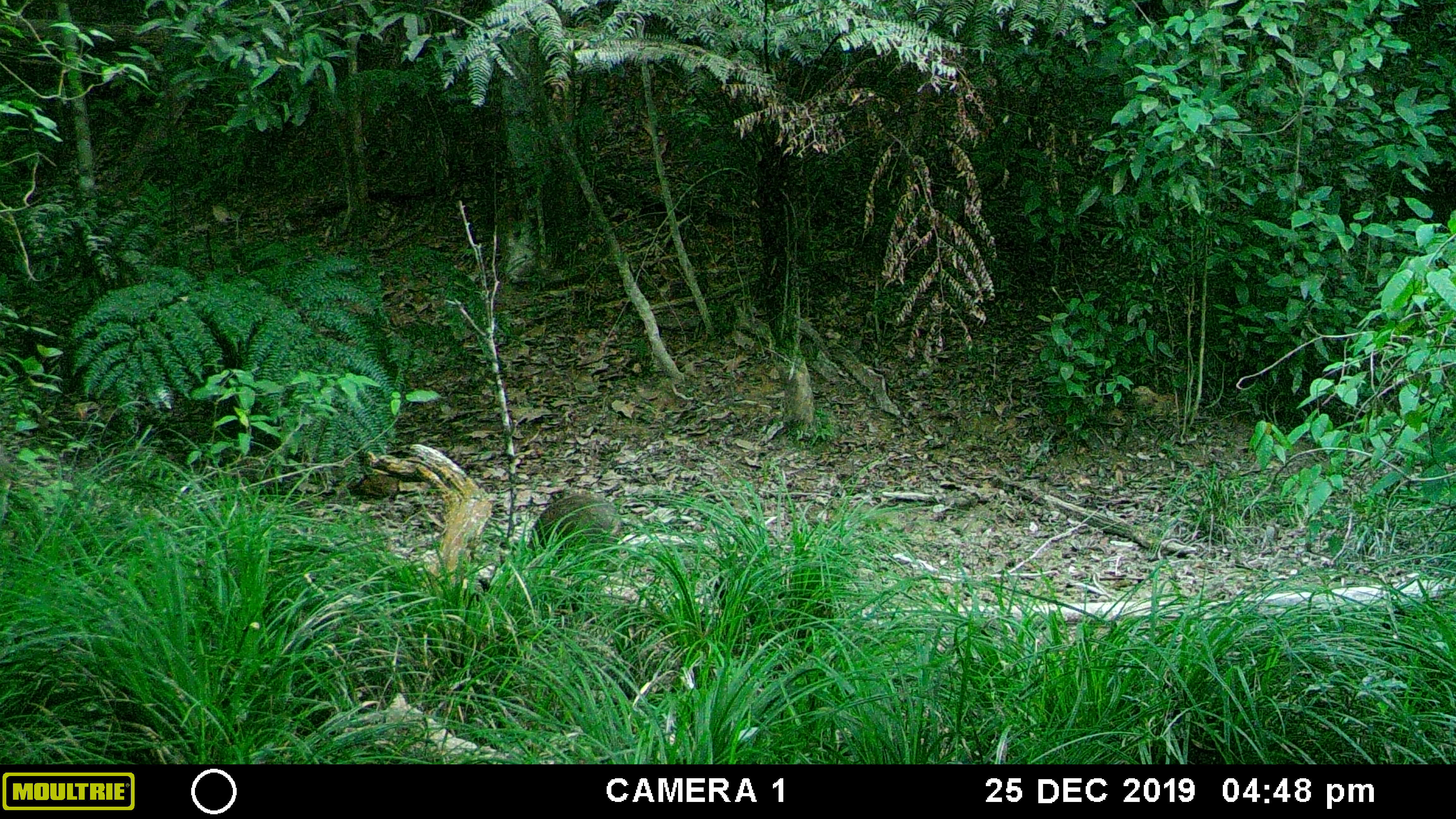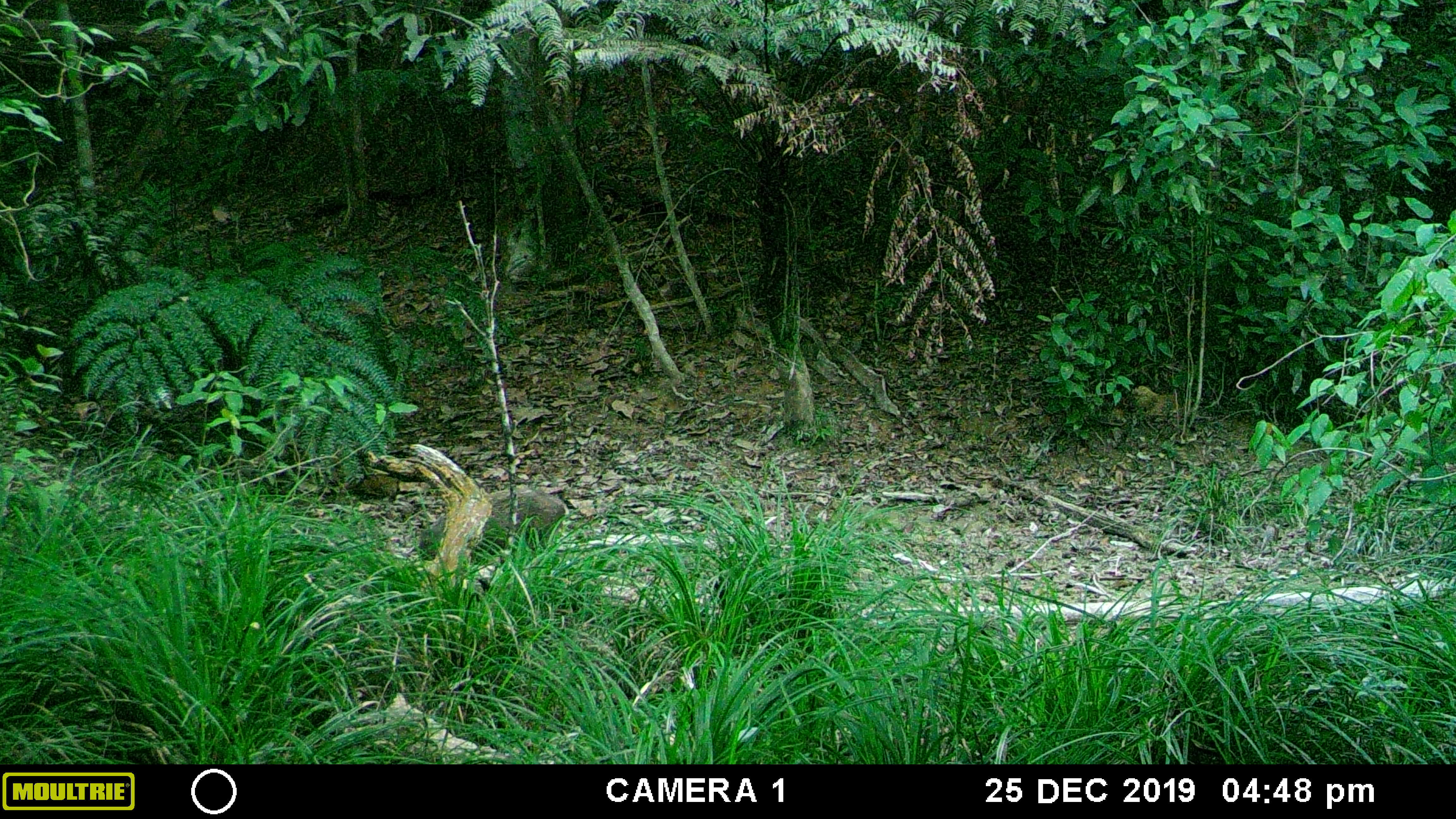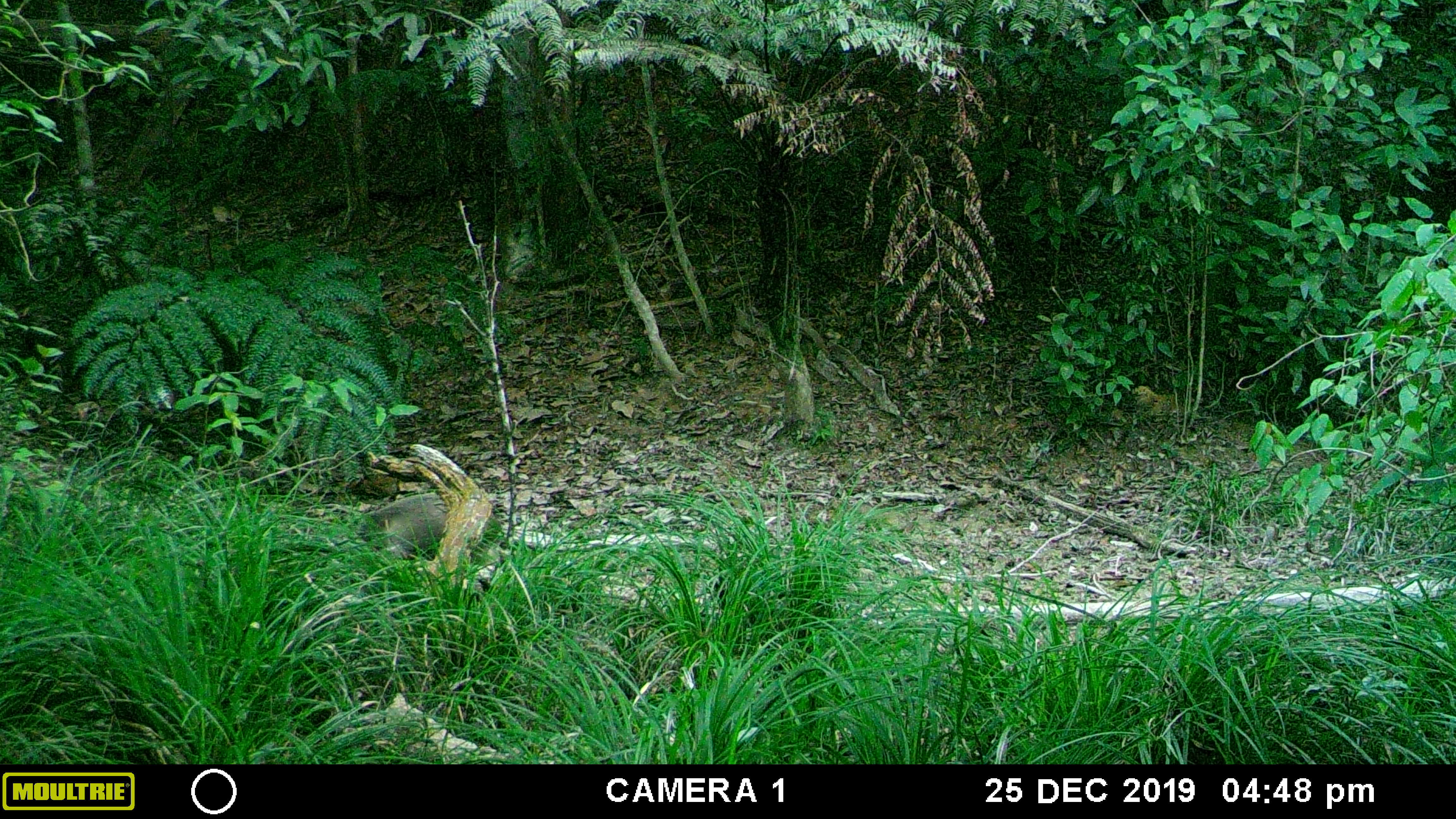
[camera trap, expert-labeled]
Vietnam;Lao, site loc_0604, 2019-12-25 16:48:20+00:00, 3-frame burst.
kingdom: Animalia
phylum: Chordata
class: Mammalia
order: Artiodactyla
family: Suidae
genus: Sus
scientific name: Sus scrofa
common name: eurasian wild pig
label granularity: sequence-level